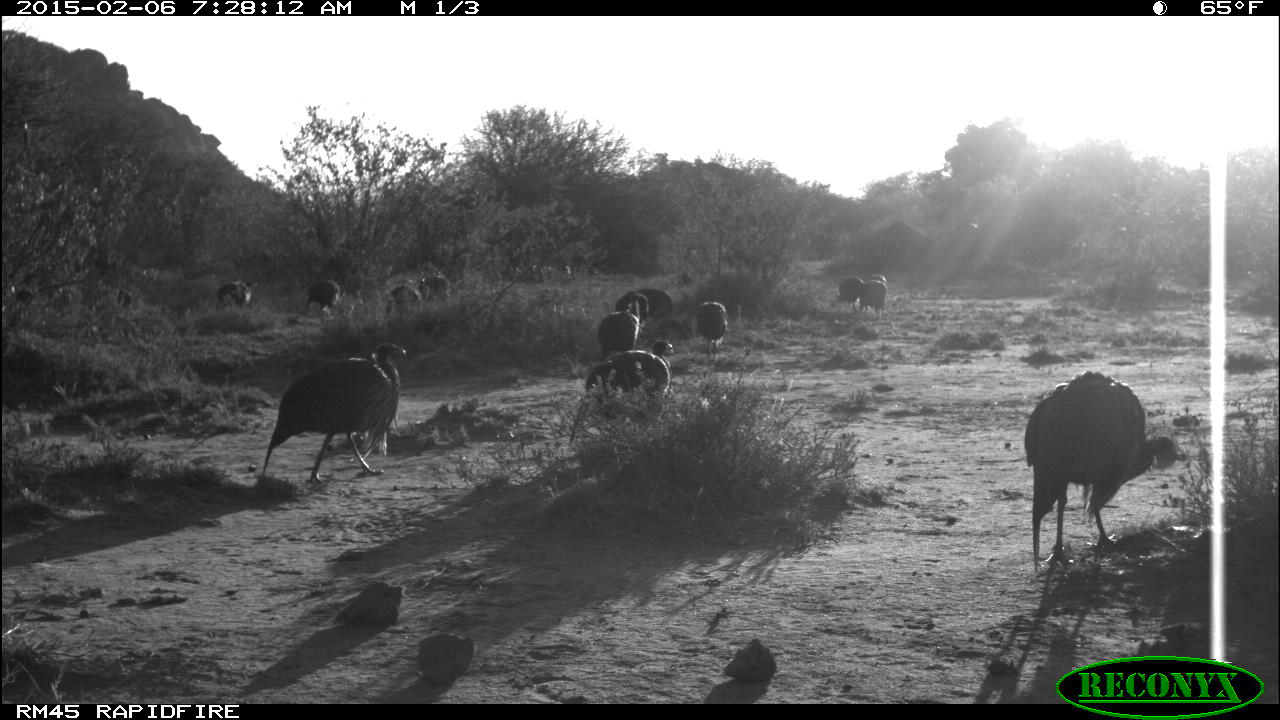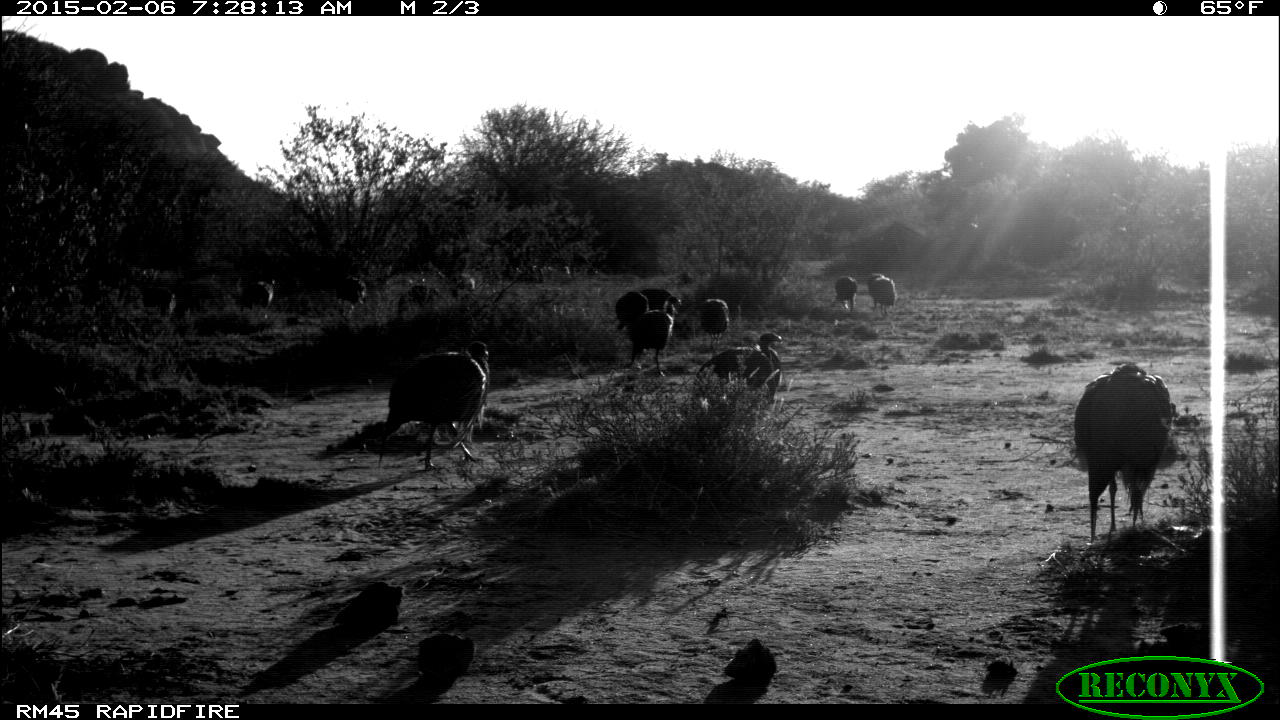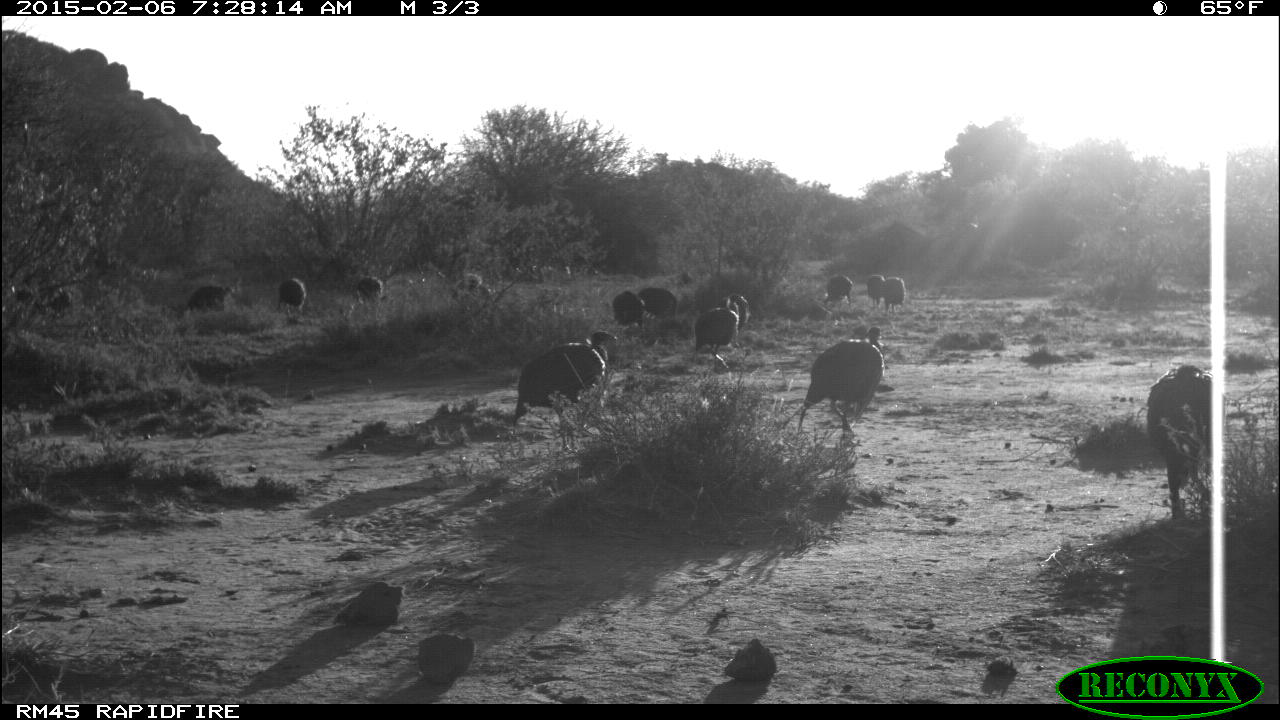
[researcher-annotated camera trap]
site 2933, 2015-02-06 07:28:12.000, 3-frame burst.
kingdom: Animalia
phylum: Chordata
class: Aves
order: Galliformes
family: Numididae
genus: Acryllium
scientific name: Acryllium vulturinum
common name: vulturine guineafowl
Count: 14.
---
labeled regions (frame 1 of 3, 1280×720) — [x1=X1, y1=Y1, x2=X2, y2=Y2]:
acryllium vulturinum: [x1=1022, y1=371, x2=1180, y2=571]; [x1=260, y1=342, x2=409, y2=485]; [x1=585, y1=339, x2=676, y2=438]; [x1=598, y1=293, x2=649, y2=361]; [x1=615, y1=288, x2=674, y2=322]; [x1=696, y1=300, x2=729, y2=357]; [x1=383, y1=281, x2=425, y2=318]; [x1=303, y1=278, x2=342, y2=317]; [x1=215, y1=277, x2=259, y2=311]; [x1=859, y1=281, x2=888, y2=316]; [x1=837, y1=273, x2=866, y2=305]; [x1=418, y1=275, x2=450, y2=302]; [x1=867, y1=273, x2=889, y2=287]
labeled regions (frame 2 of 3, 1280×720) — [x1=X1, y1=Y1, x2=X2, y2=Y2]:
group: [x1=46, y1=245, x2=1184, y2=648]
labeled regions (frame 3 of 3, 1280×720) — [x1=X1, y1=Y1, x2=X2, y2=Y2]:
acryllium vulturinum: [x1=1148, y1=363, x2=1227, y2=522]; [x1=508, y1=331, x2=619, y2=439]; [x1=798, y1=326, x2=884, y2=444]; [x1=692, y1=293, x2=751, y2=374]; [x1=718, y1=293, x2=752, y2=348]; [x1=171, y1=285, x2=233, y2=314]; [x1=275, y1=276, x2=309, y2=326]; [x1=610, y1=289, x2=648, y2=330]; [x1=351, y1=275, x2=385, y2=315]; [x1=637, y1=287, x2=677, y2=318]; [x1=823, y1=275, x2=853, y2=307]; [x1=882, y1=277, x2=906, y2=316]; [x1=867, y1=275, x2=885, y2=310]